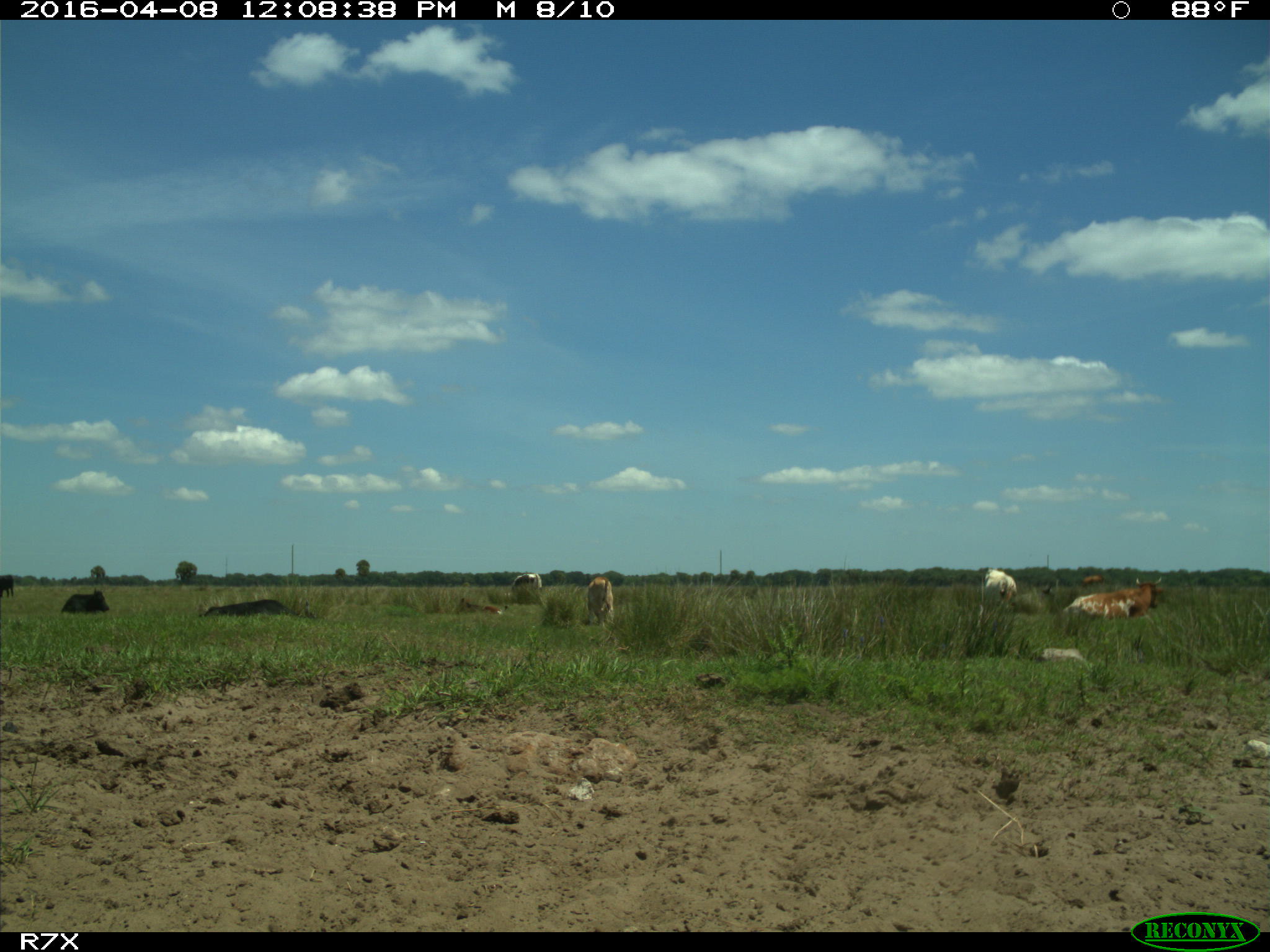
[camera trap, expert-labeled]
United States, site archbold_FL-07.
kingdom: Animalia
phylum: Chordata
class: Mammalia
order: Artiodactyla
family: Bovidae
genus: Bos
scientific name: Bos taurus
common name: domestic cow